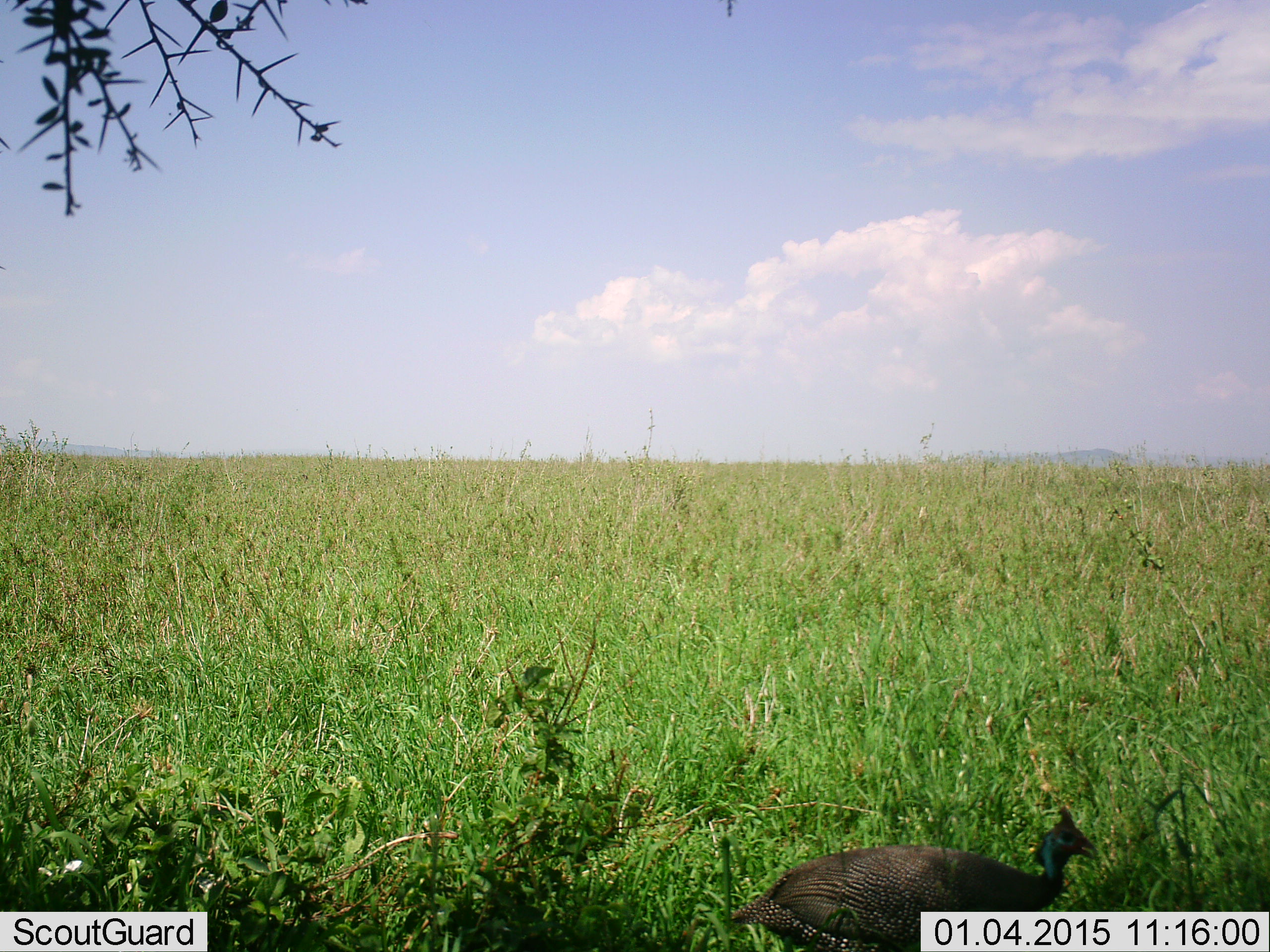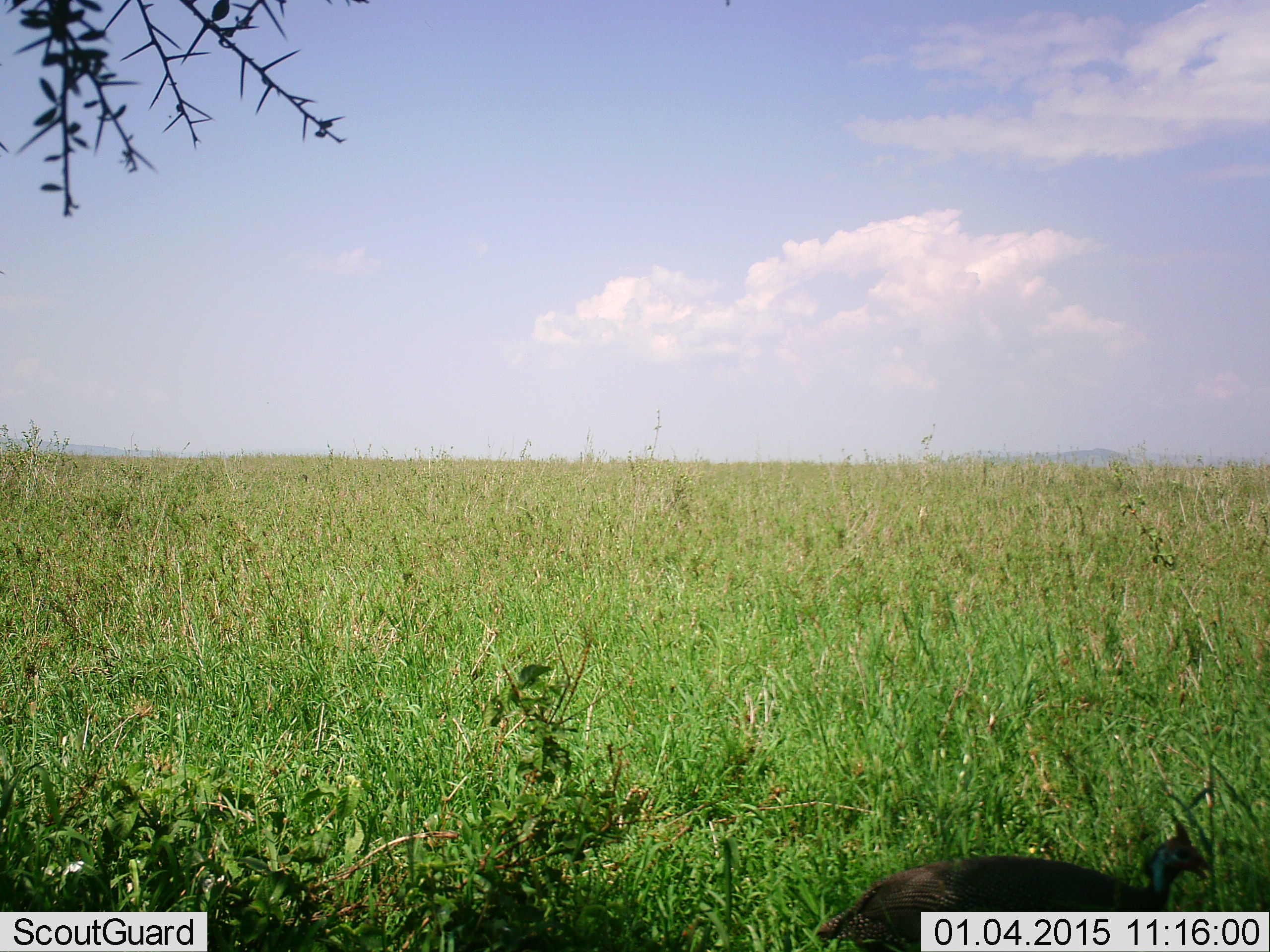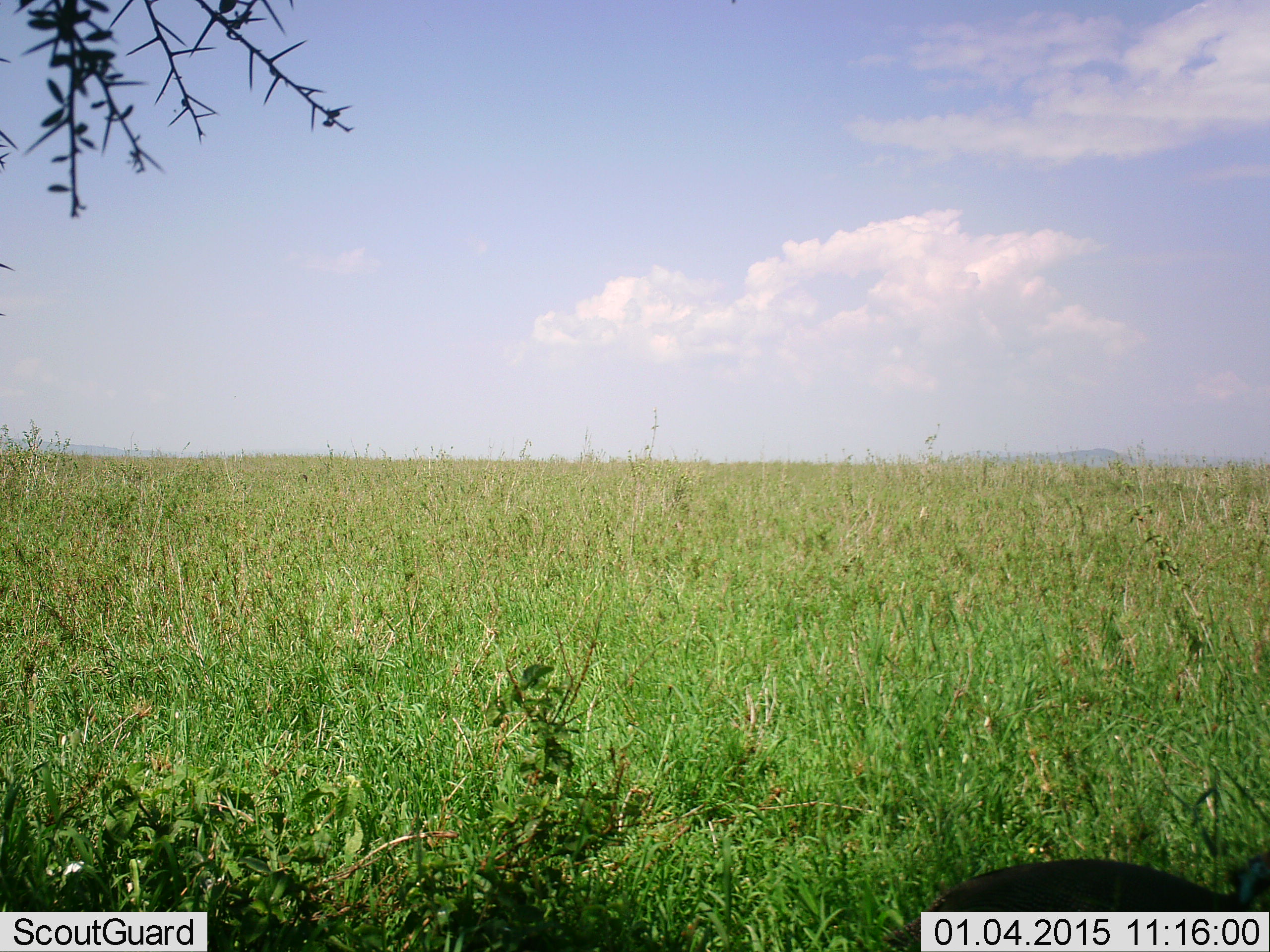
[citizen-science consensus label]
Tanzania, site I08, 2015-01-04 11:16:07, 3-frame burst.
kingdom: Animalia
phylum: Chordata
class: Aves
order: Galliformes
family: Numididae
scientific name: Numididae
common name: guinea fowl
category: guineafowl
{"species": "guineafowl (guinea fowl) (Numididae)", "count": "1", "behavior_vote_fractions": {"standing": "10%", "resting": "0%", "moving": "90%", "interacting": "0%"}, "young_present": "0%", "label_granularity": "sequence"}